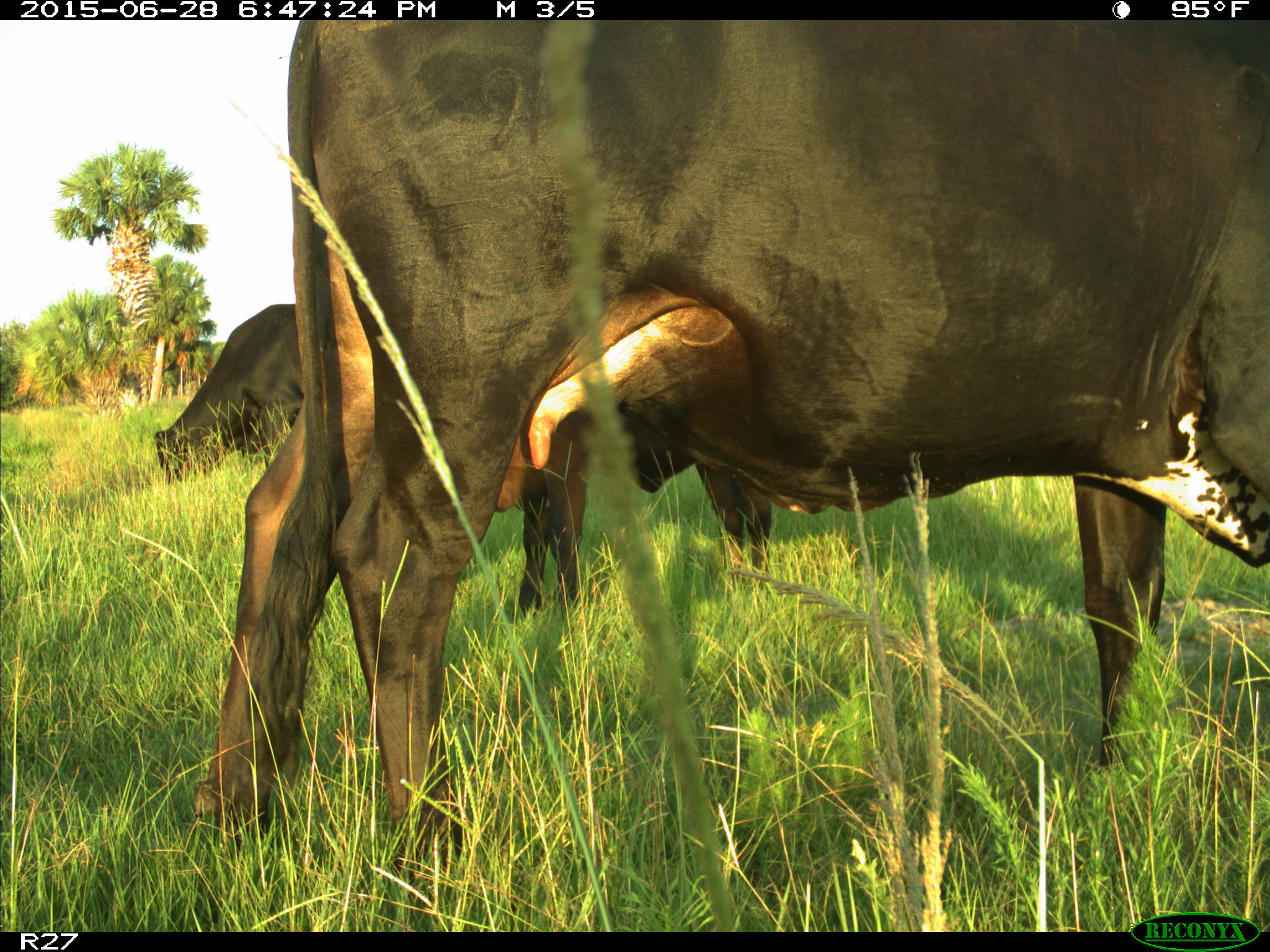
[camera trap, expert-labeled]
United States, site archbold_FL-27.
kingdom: Animalia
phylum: Chordata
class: Mammalia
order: Artiodactyla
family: Bovidae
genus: Bos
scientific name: Bos taurus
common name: domestic cow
Bos taurus (domestic cow).